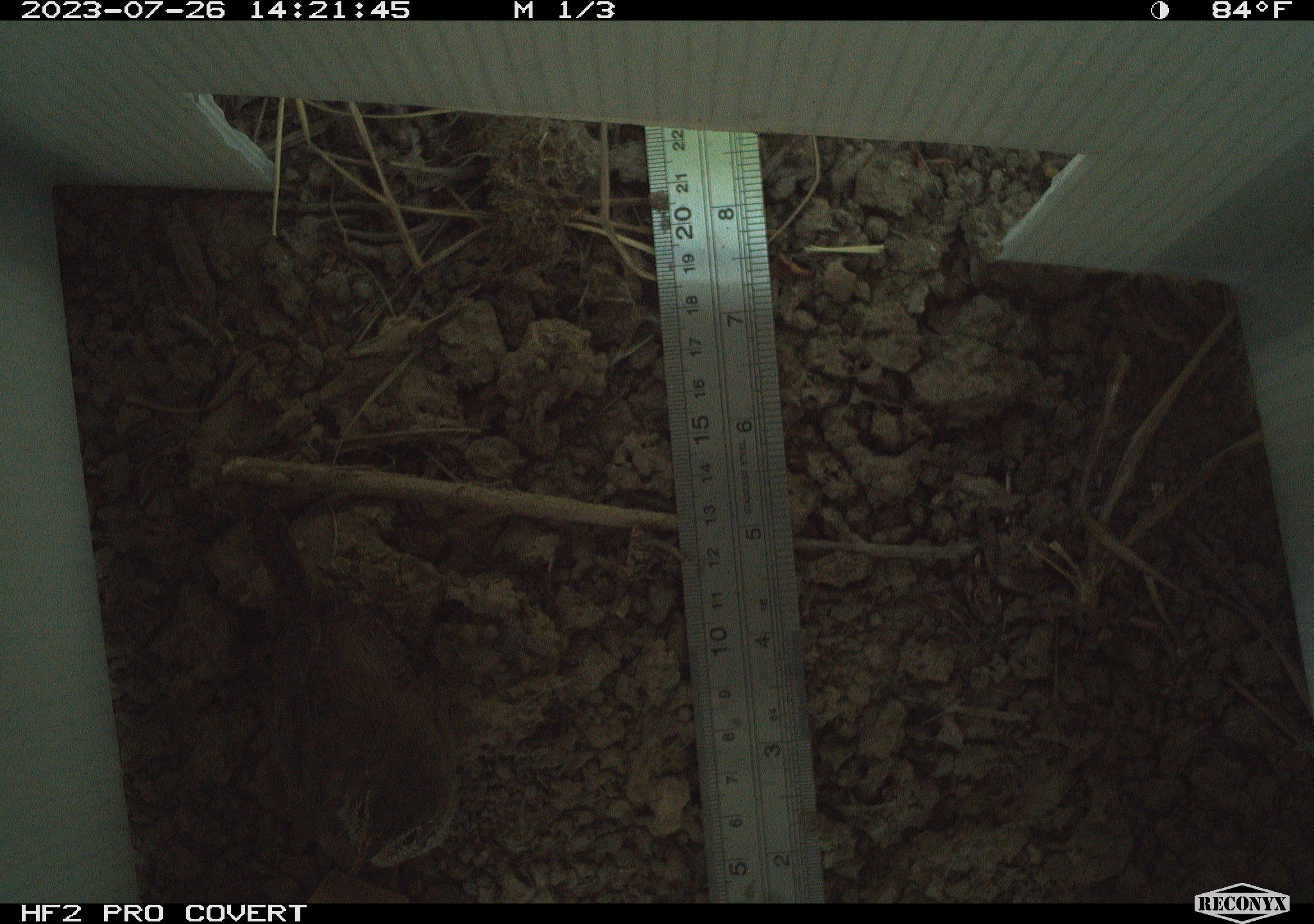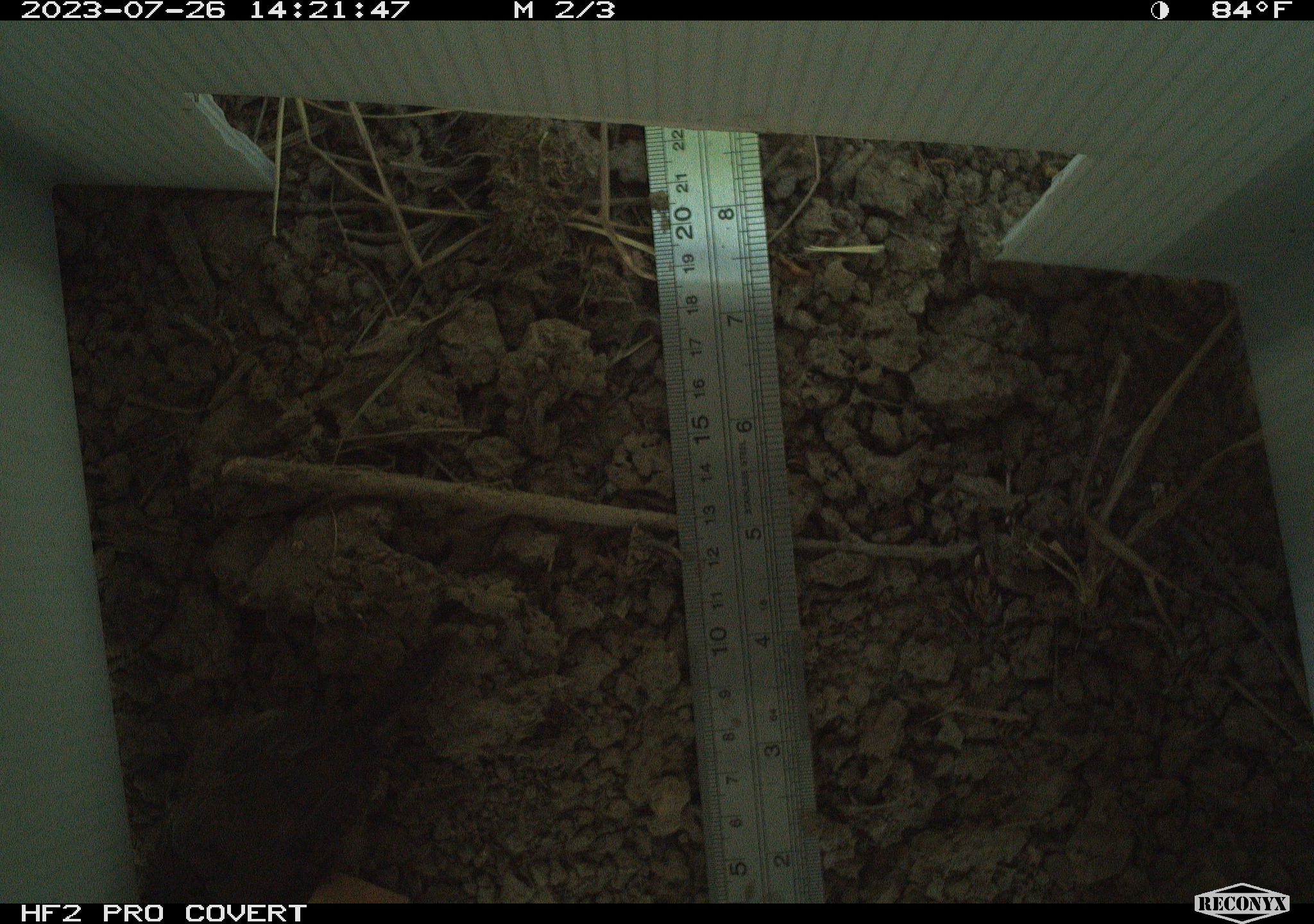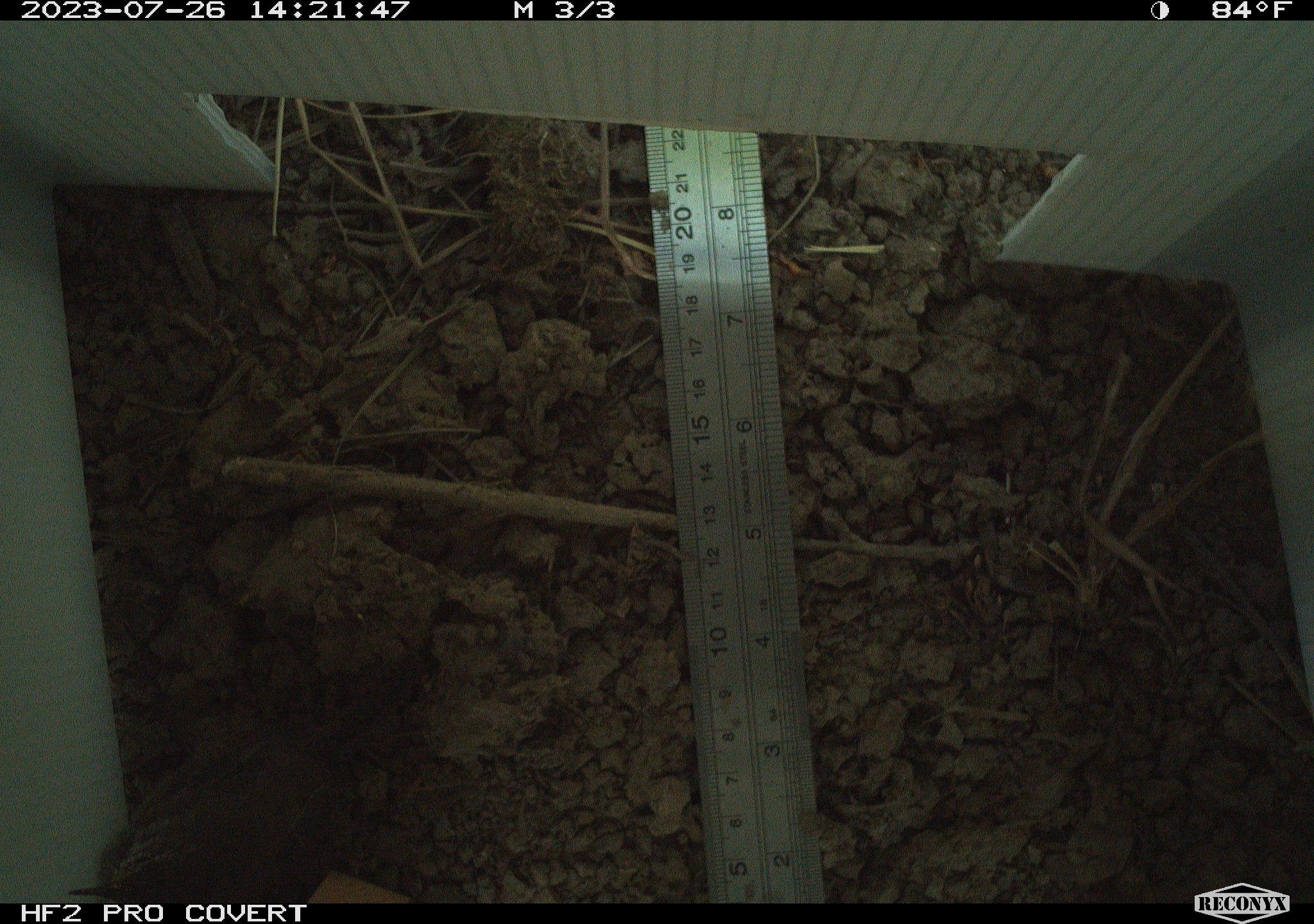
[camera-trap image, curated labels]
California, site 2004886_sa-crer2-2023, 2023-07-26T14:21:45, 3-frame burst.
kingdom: Animalia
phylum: Chordata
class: Aves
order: Passeriformes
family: Troglodytidae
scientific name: Troglodytidae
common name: wren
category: troglodytidae family